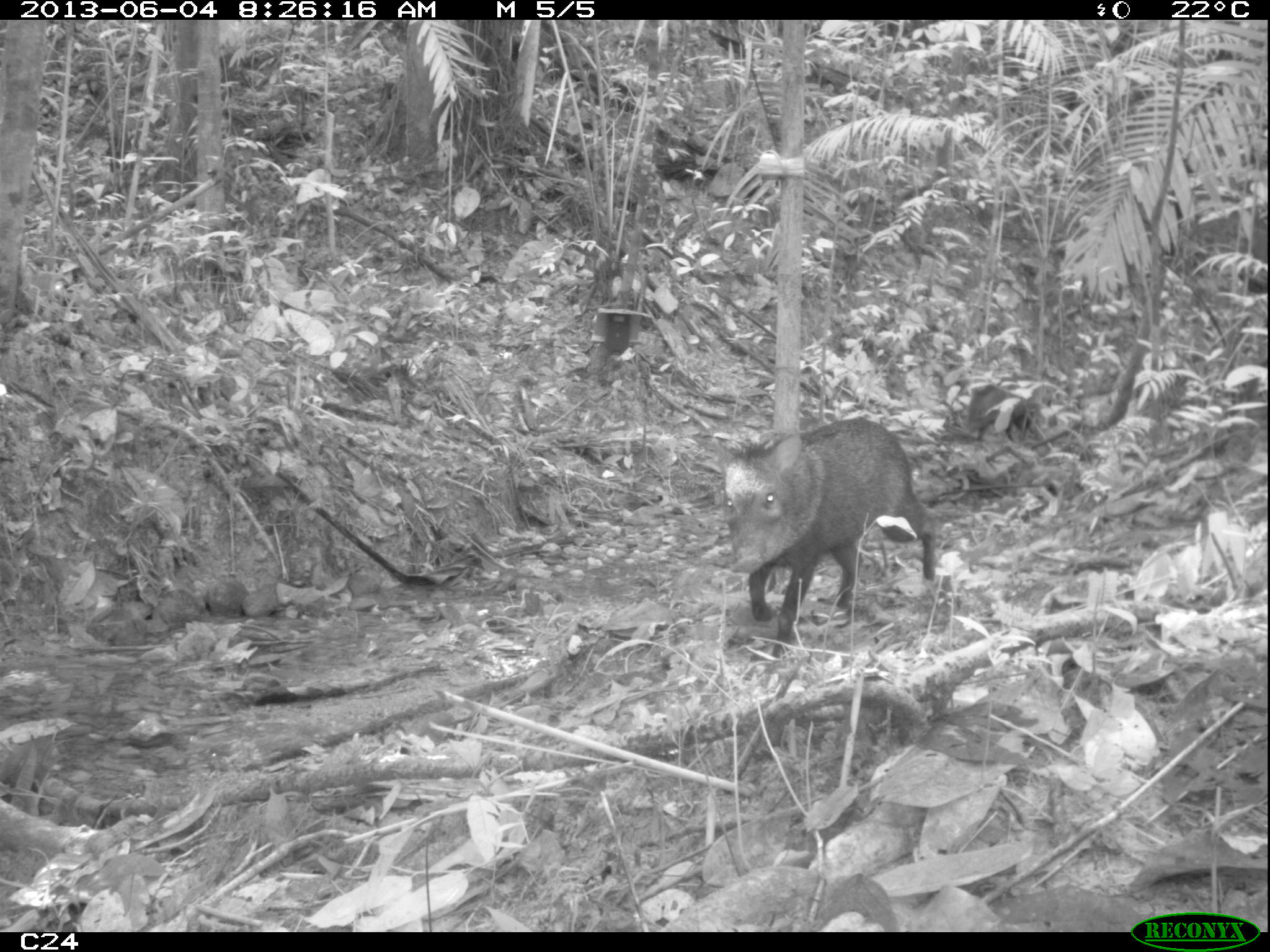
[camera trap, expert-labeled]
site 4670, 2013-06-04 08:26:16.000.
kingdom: Animalia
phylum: Chordata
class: Mammalia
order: Artiodactyla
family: Tayassuidae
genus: Pecari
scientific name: Pecari tajacu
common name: collared peccary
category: tayassu tajacu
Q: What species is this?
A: Tayassu tajacu (collared peccary) (Pecari tajacu).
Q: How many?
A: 6.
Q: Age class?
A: Adult.